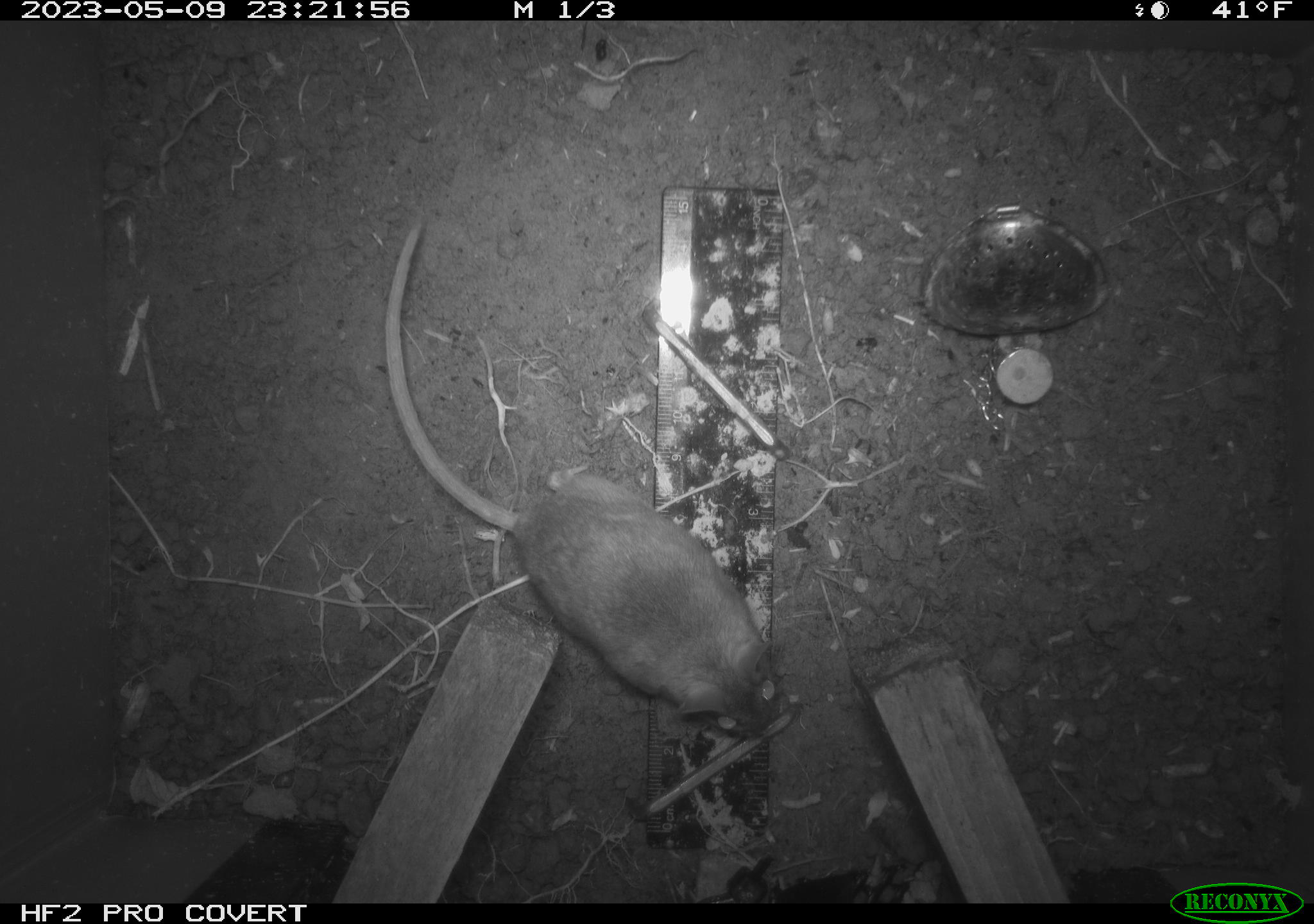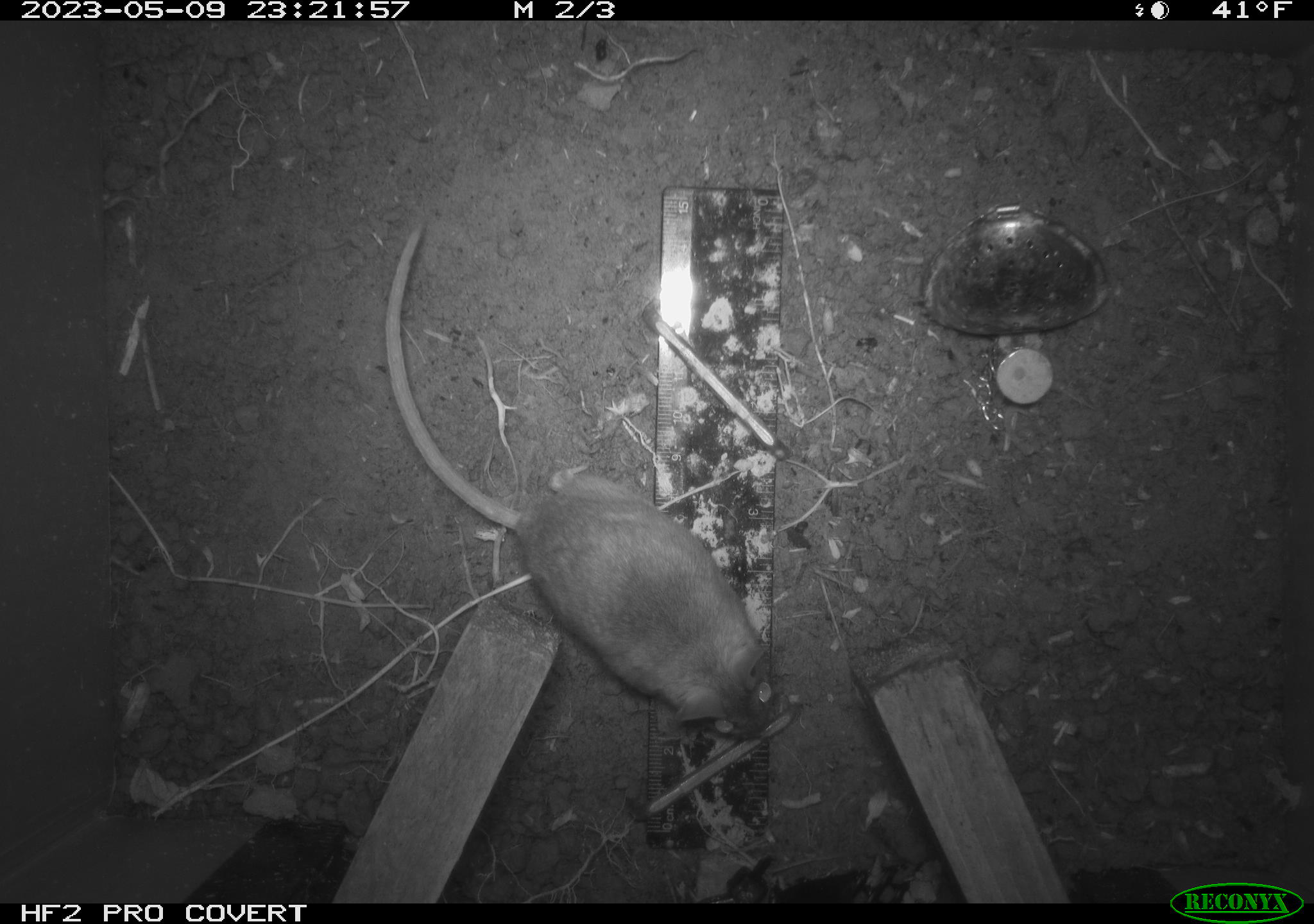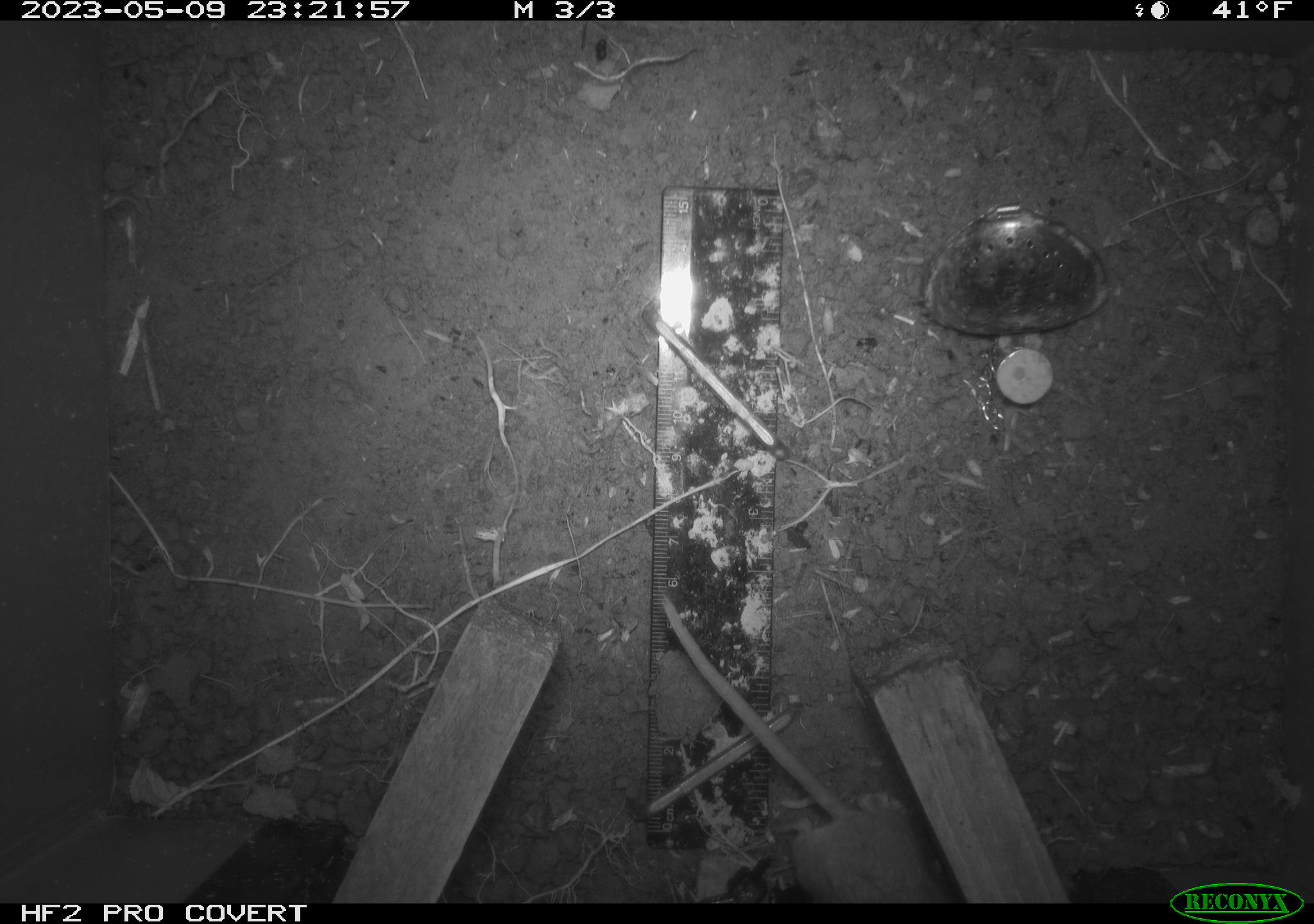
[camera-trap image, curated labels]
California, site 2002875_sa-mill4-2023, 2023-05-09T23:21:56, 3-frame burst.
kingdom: Animalia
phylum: Chordata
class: Mammalia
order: Rodentia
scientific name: Rodentia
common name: mouse species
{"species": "mouse species (Rodentia)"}